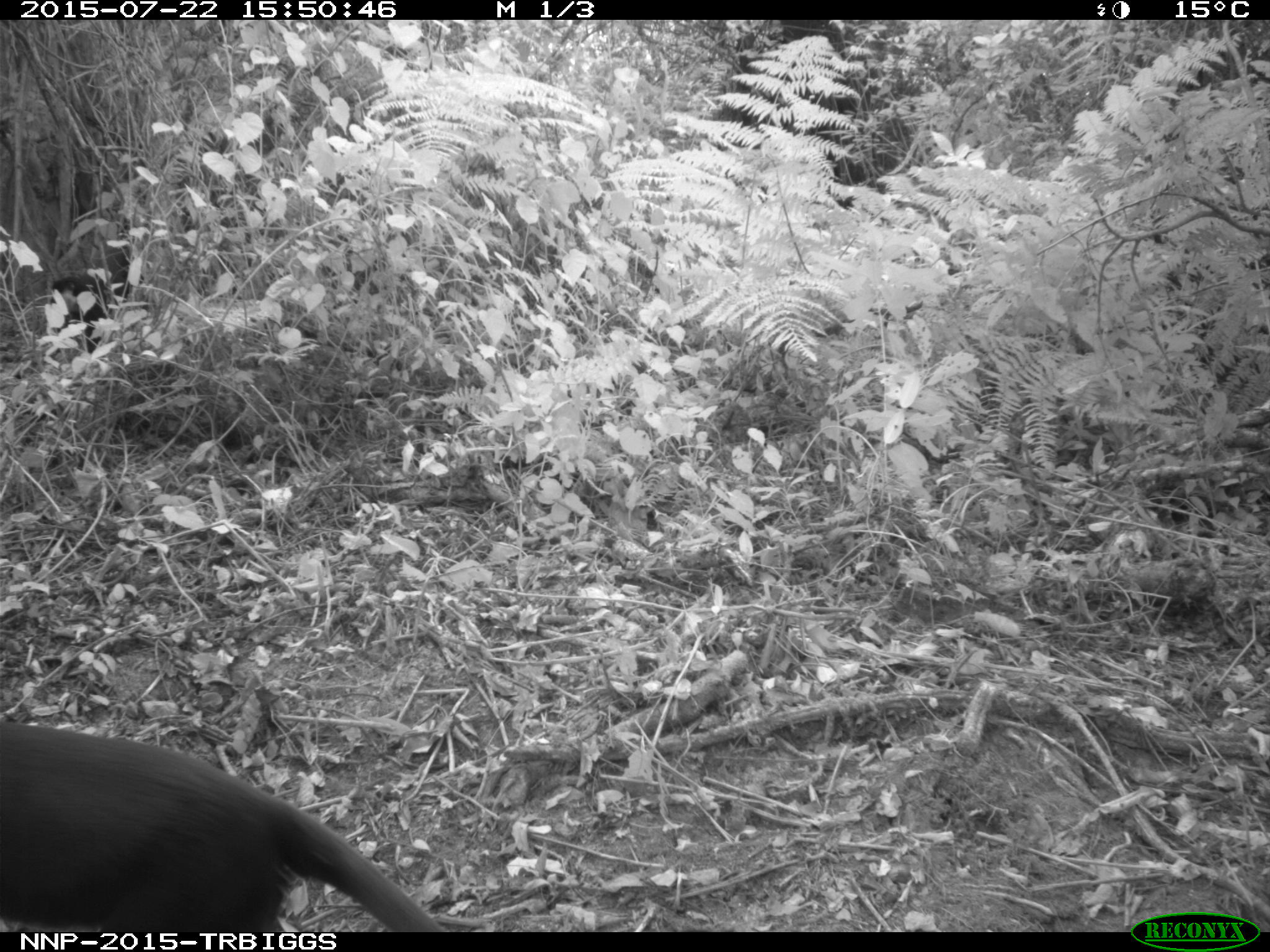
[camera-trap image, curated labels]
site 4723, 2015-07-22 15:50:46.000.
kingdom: Animalia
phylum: Chordata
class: Mammalia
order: Primates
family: Cercopithecidae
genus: Allochrocebus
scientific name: Allochrocebus lhoesti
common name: l'hoest's monkey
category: cercopithecus lhoesti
Cercopithecus lhoesti (l'hoest's monkey) (Allochrocebus lhoesti), count 1.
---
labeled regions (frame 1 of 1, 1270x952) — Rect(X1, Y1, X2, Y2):
cercopithecus lhoesti: Rect(0, 719, 447, 930); Rect(42, 265, 124, 358)